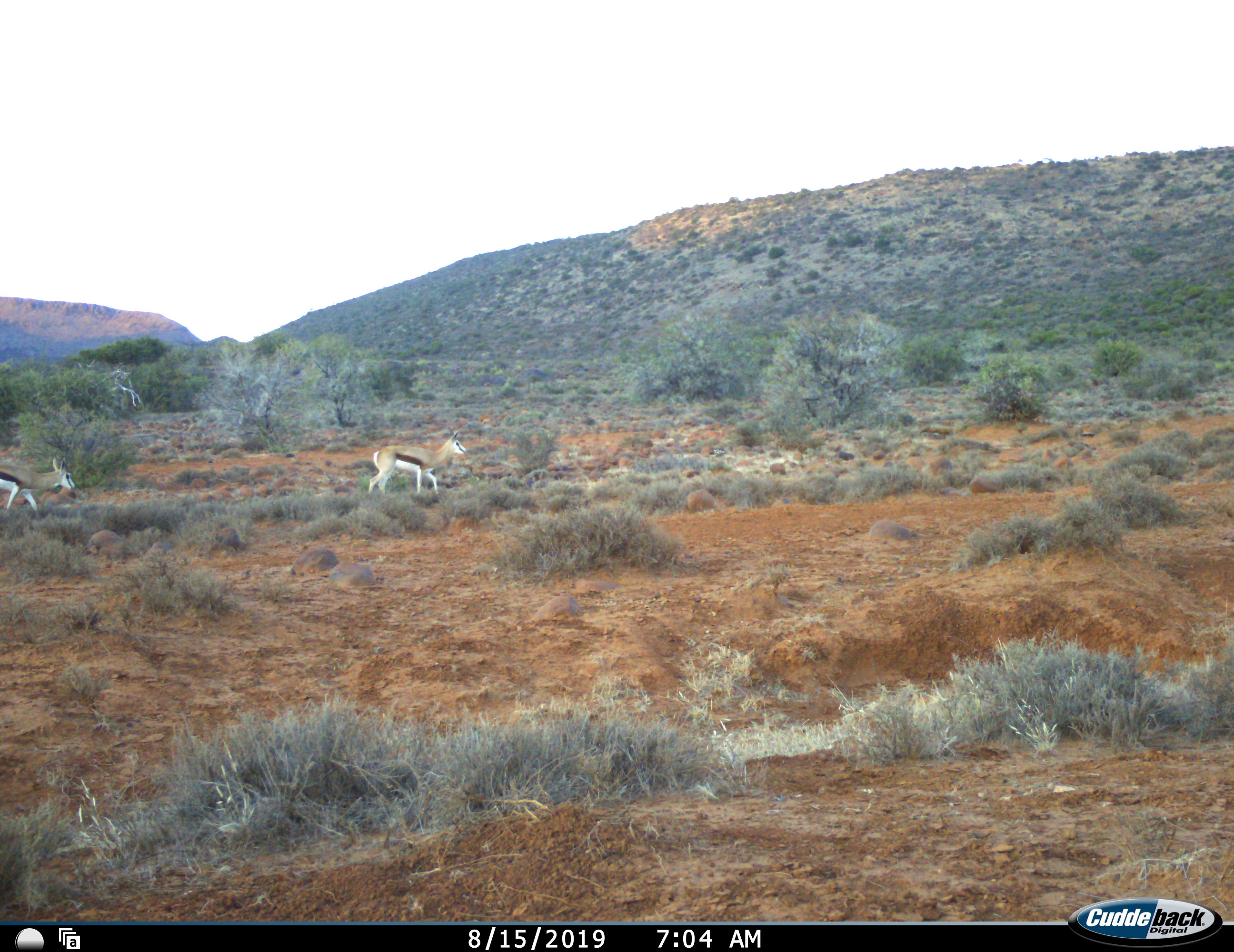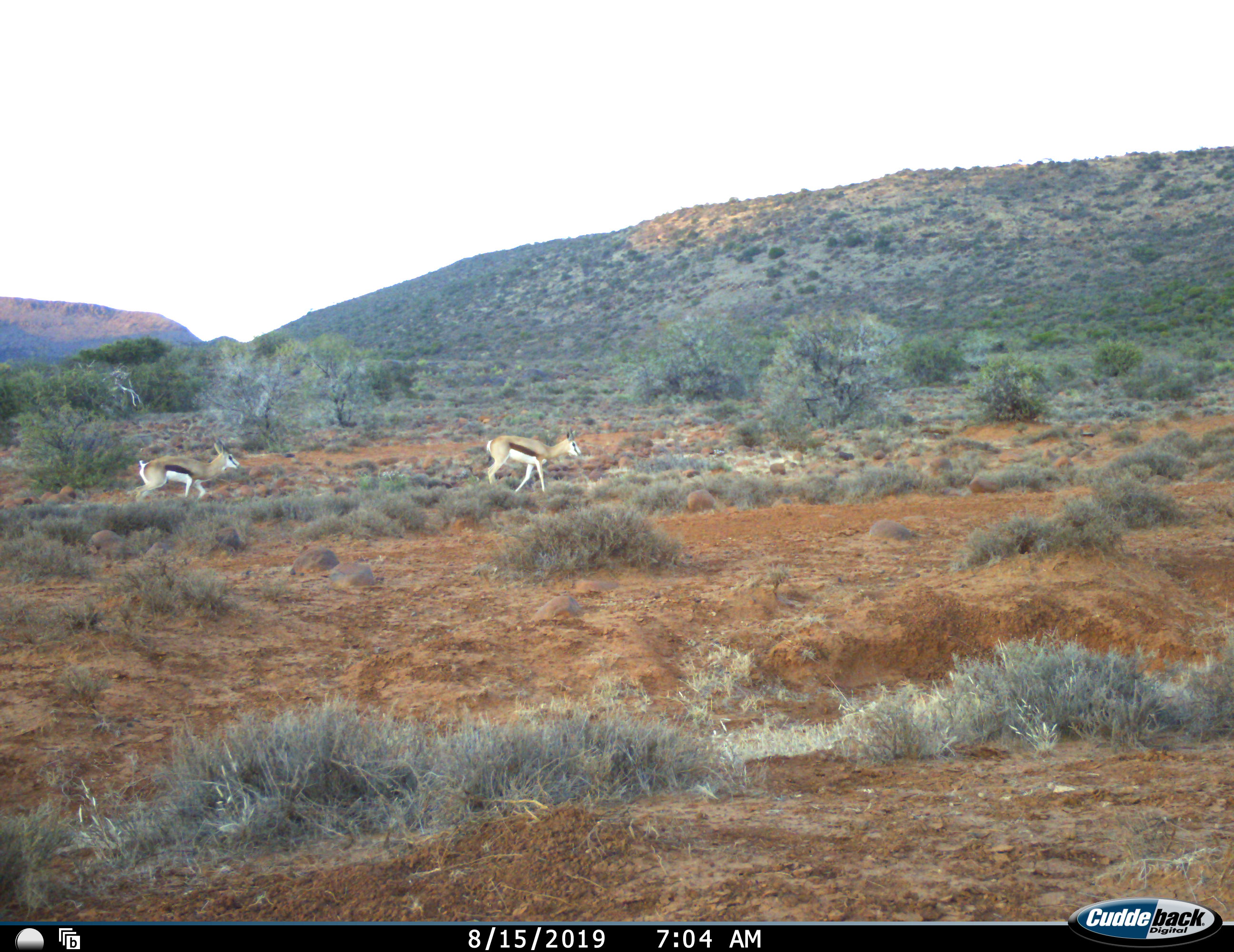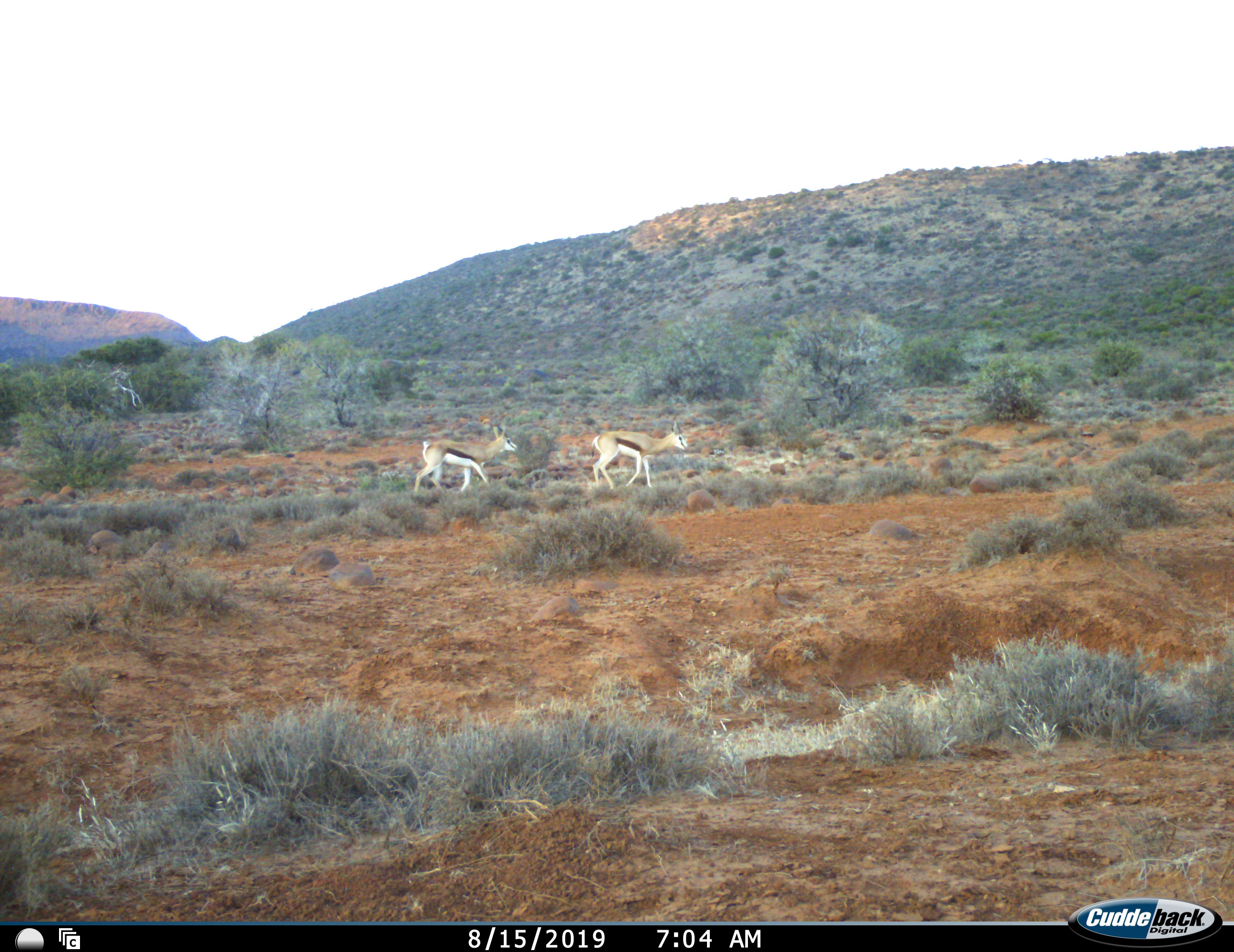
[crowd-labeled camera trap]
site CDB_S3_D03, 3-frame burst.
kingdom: Animalia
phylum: Chordata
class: Mammalia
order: Artiodactyla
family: Bovidae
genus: Antidorcas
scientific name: Antidorcas marsupialis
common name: springbok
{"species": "springbok (Antidorcas marsupialis)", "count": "2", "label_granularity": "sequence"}